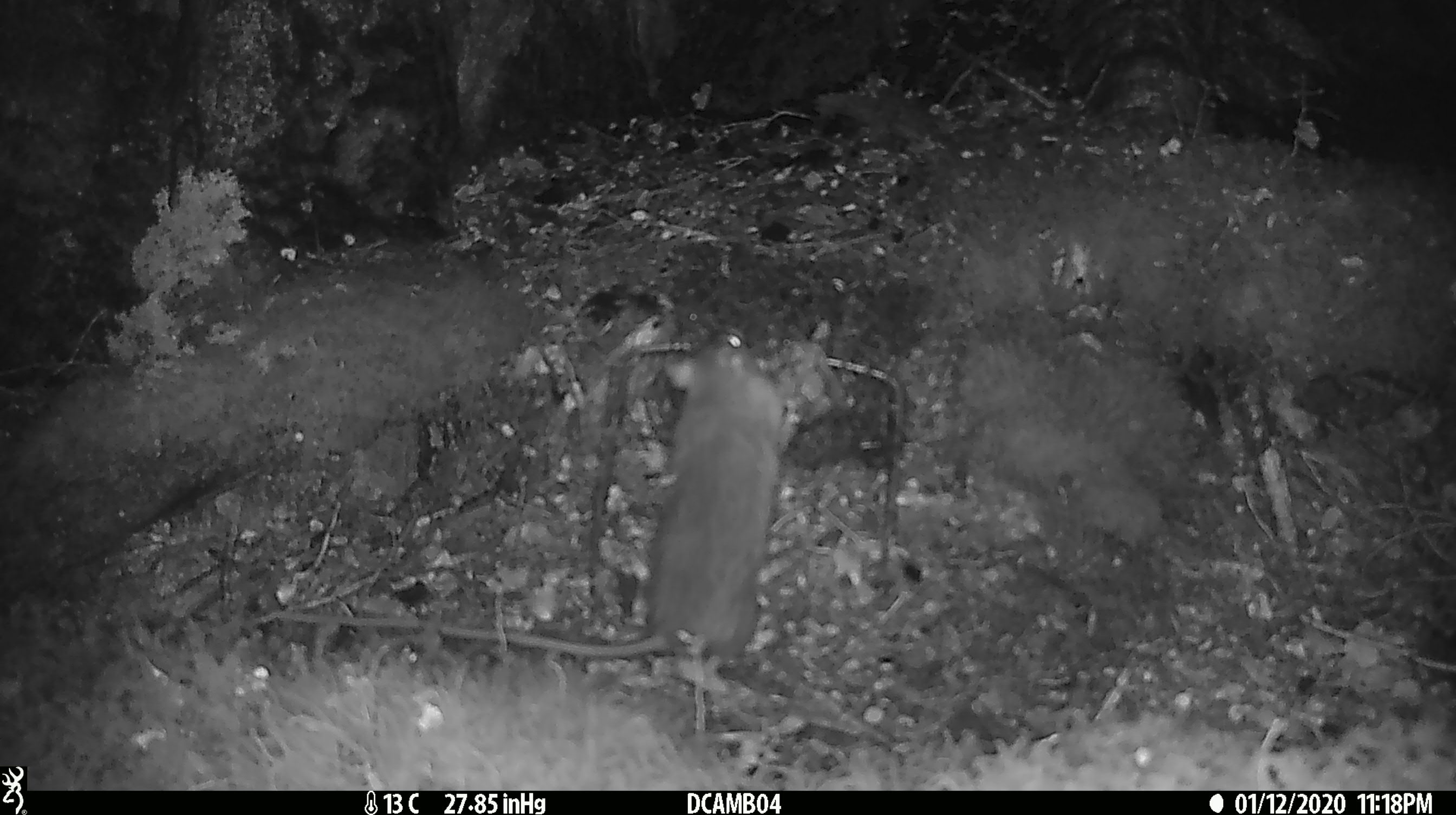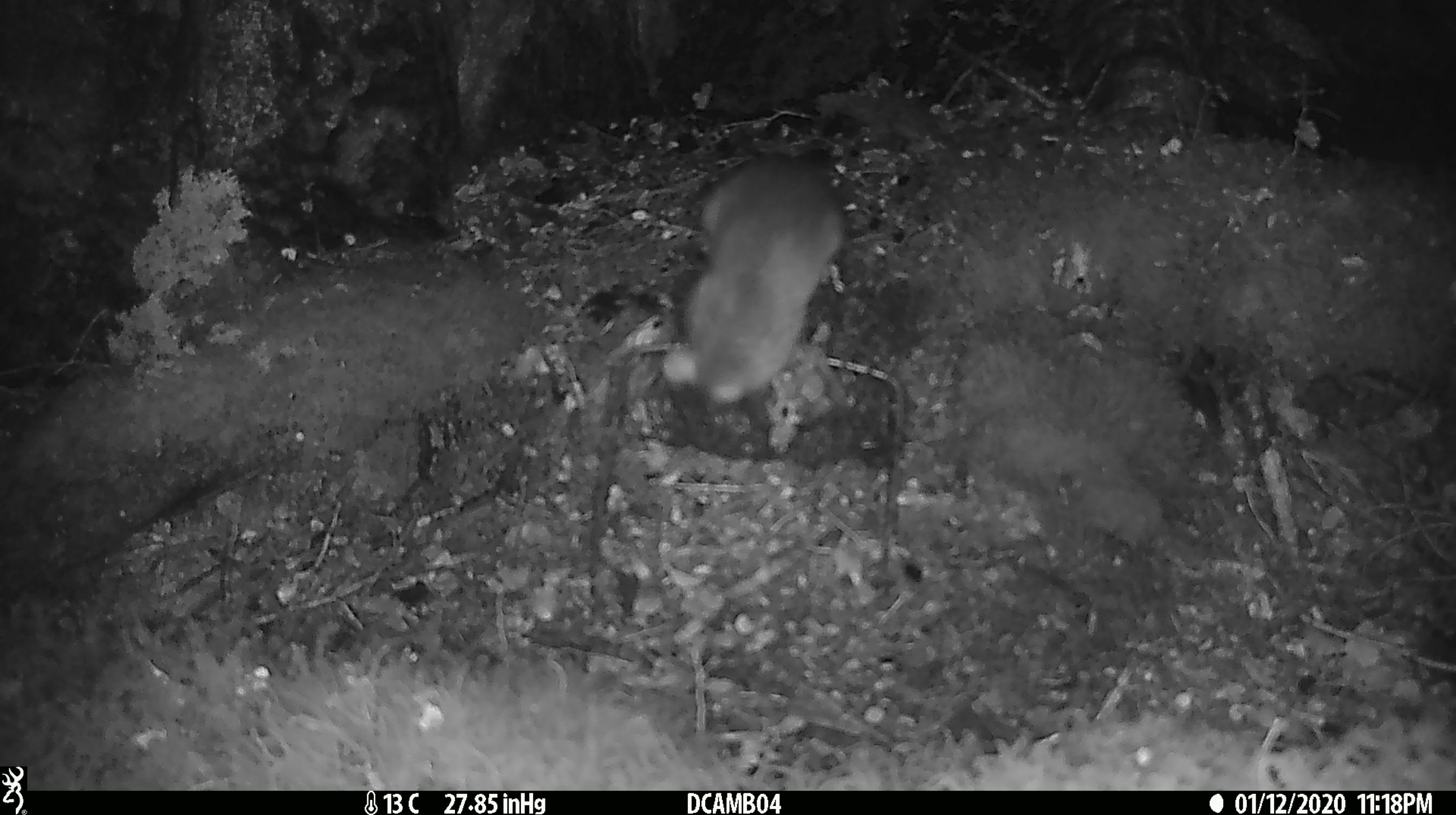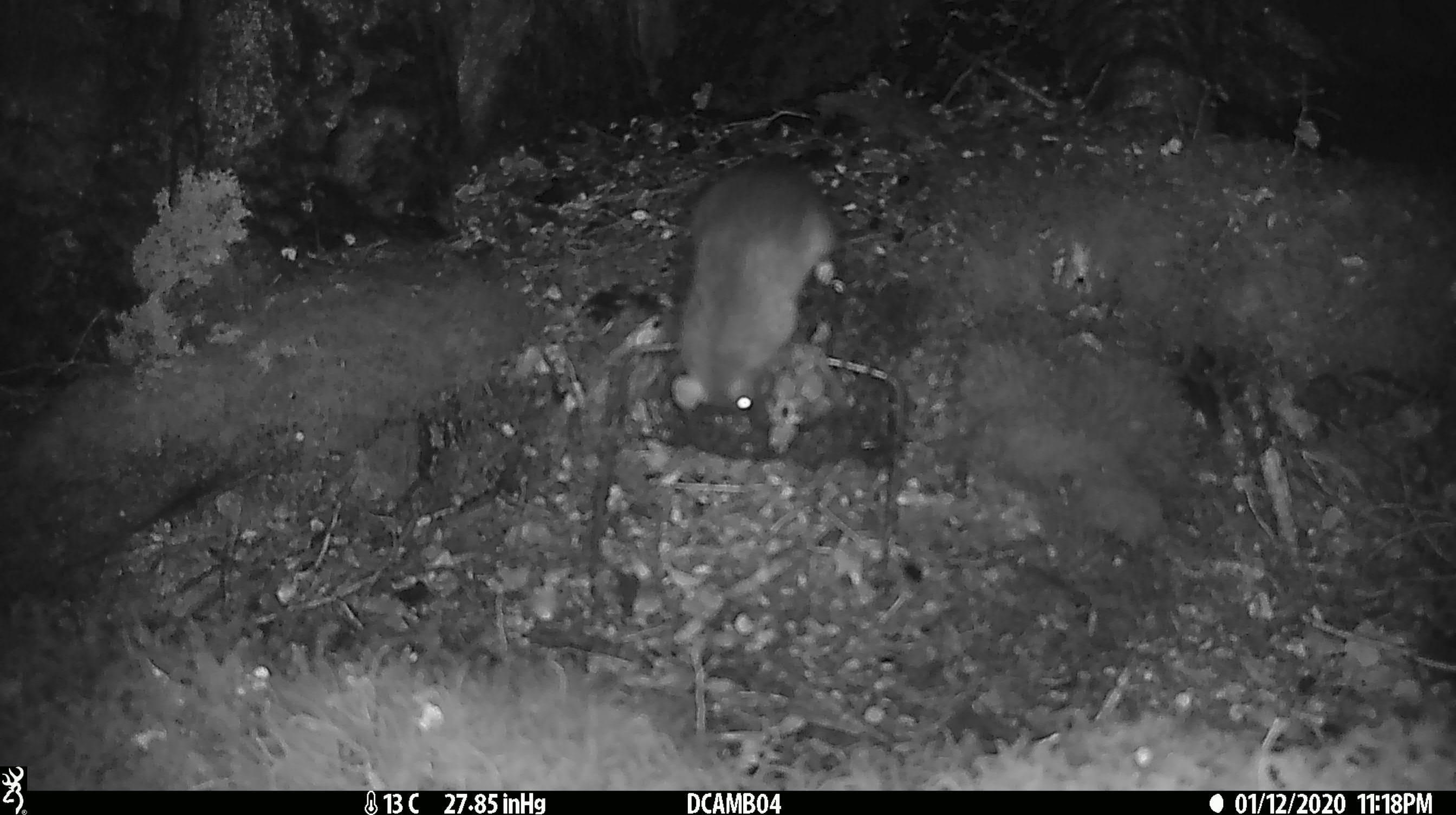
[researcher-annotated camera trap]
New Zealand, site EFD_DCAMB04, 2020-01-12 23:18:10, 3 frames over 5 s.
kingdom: Animalia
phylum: Chordata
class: Mammalia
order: Rodentia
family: Muridae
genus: Rattus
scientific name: Rattus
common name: rat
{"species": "rat (Rattus)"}